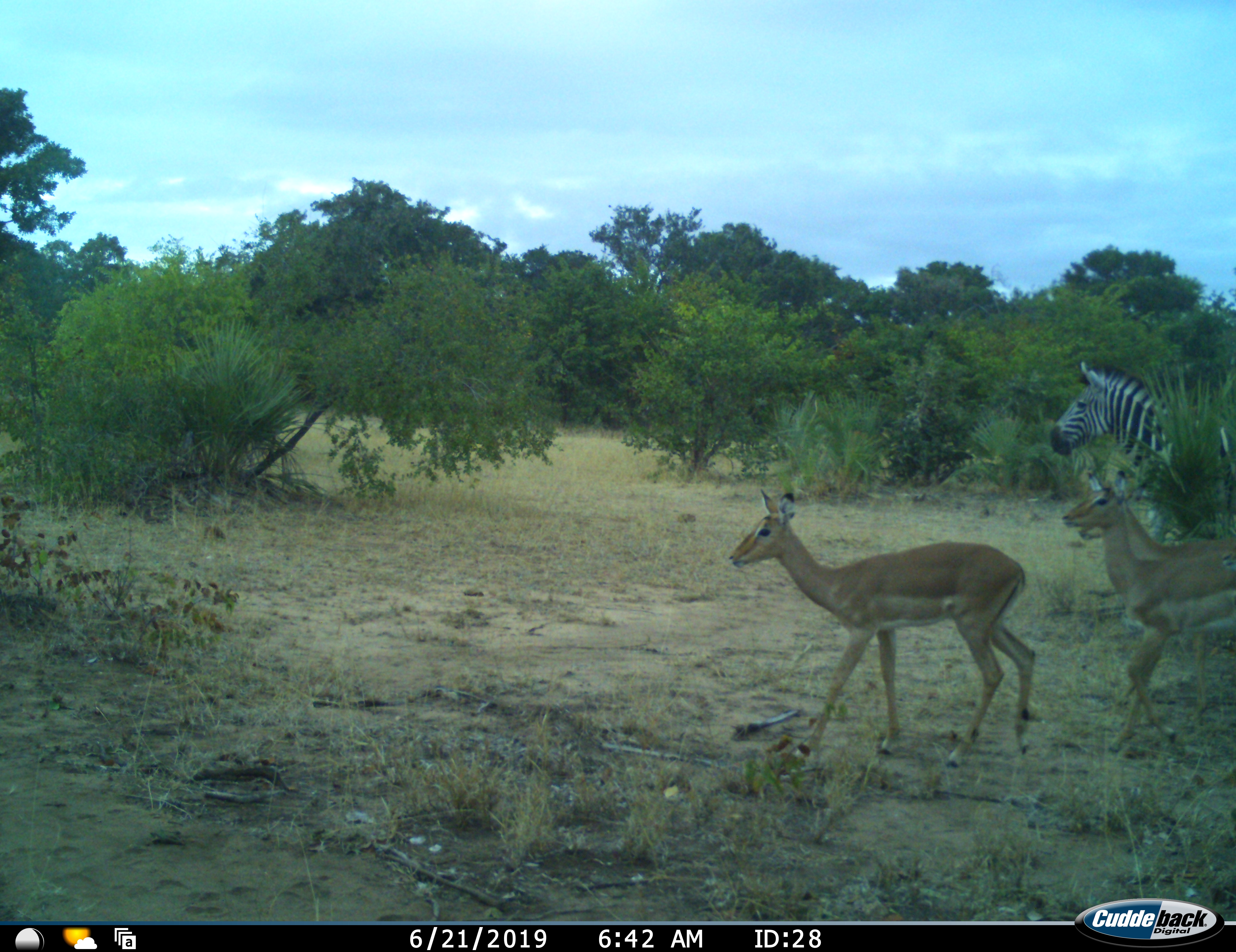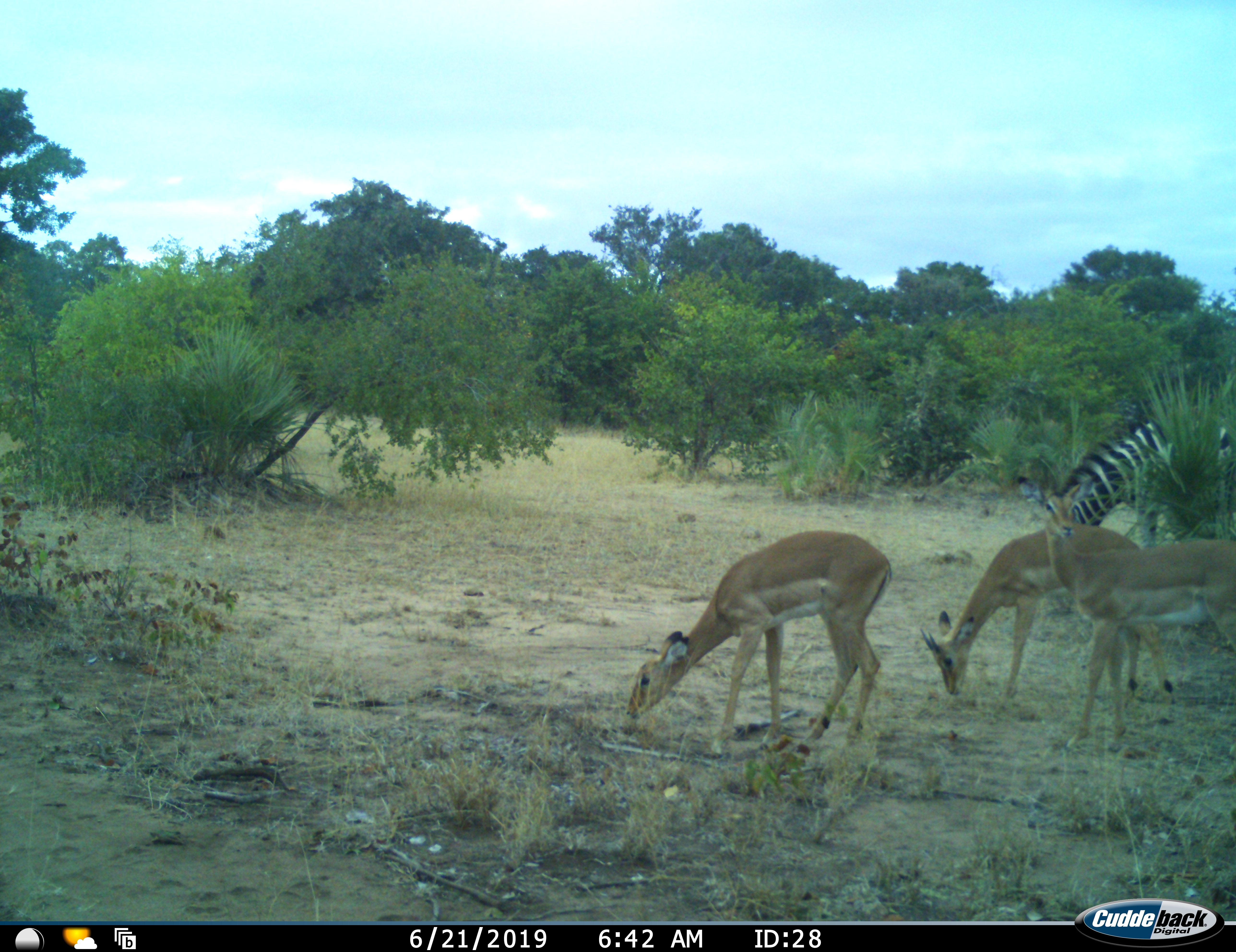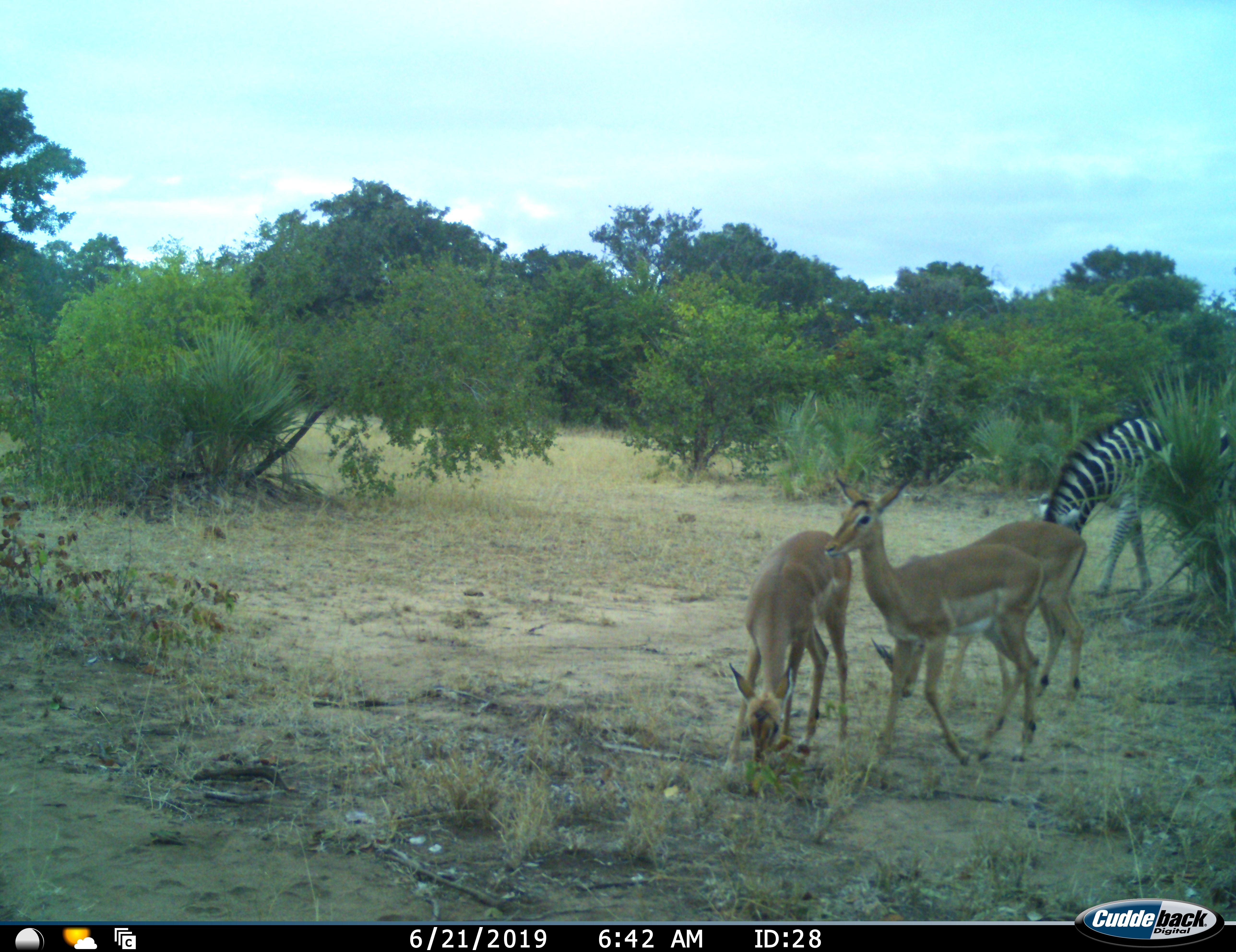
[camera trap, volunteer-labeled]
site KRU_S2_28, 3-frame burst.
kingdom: Animalia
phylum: Chordata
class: Mammalia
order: Artiodactyla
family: Bovidae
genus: Aepyceros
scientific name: Aepyceros melampus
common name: impala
Impala (Aepyceros melampus), count 3. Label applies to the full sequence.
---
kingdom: Animalia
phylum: Chordata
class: Mammalia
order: Perissodactyla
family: Equidae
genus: Equus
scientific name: Equus quagga burchellii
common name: burchell's zebra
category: zebraburchells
Zebraburchells (burchell's zebra) (Equus quagga burchellii), count 1. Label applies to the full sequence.